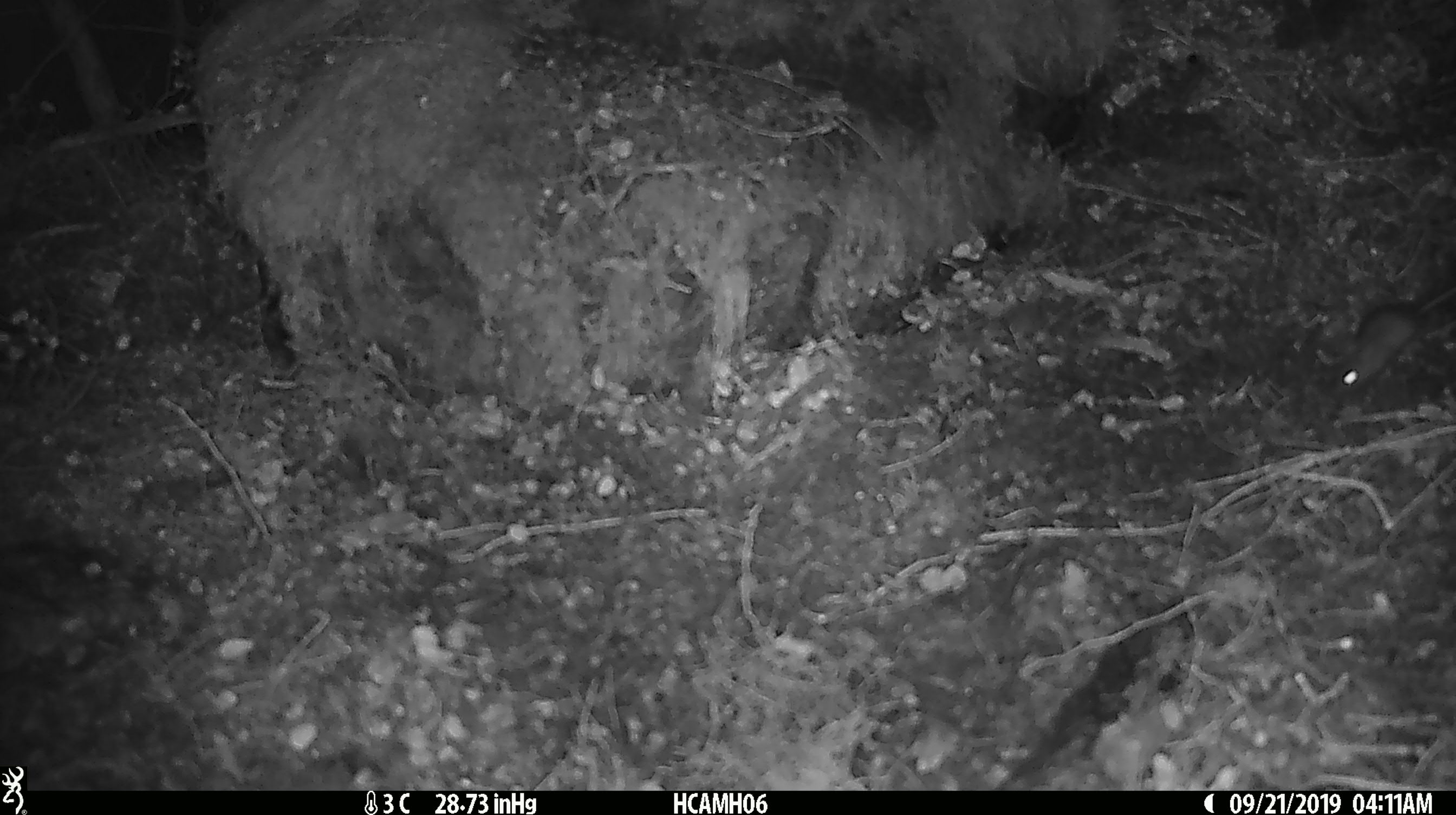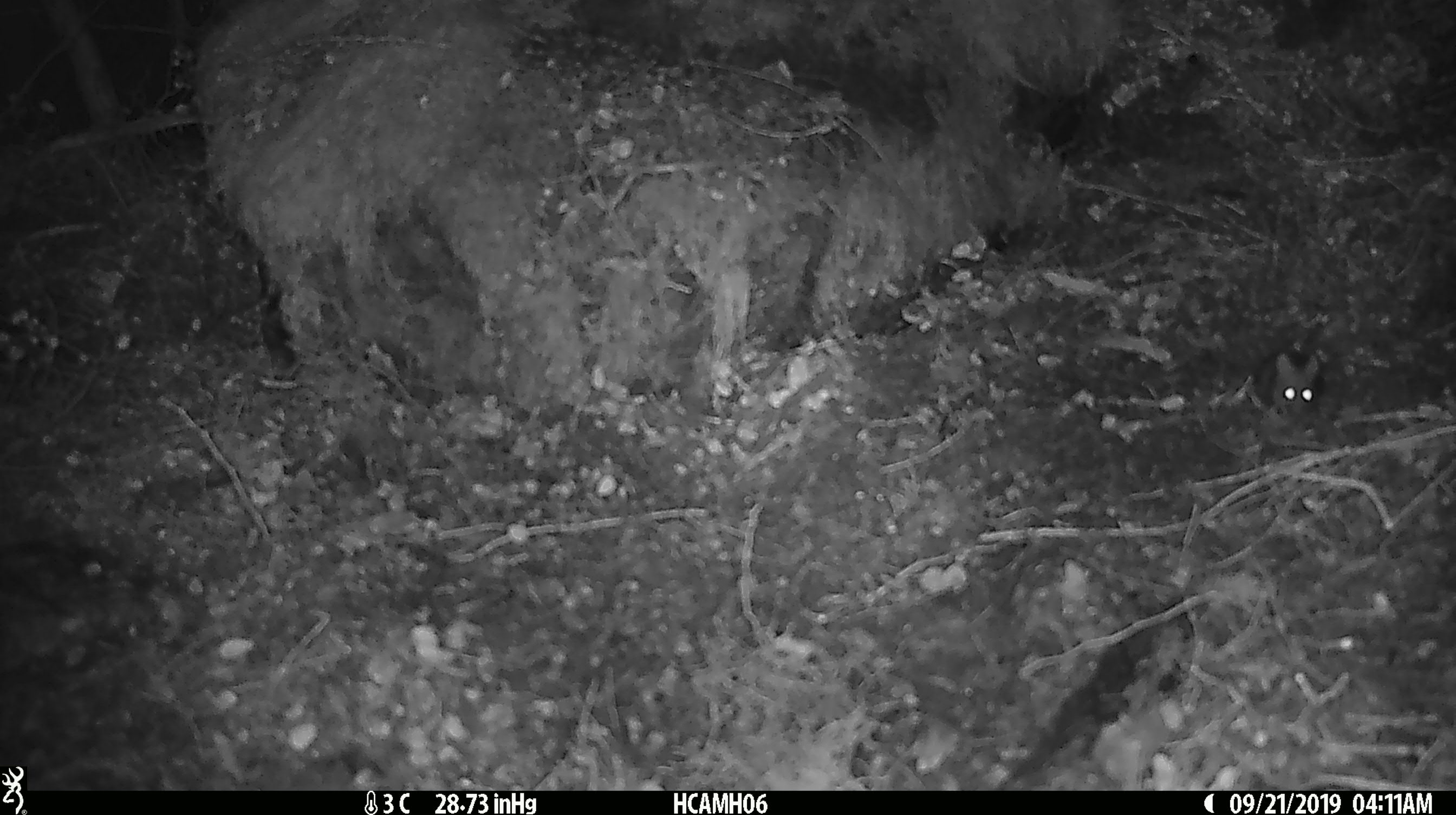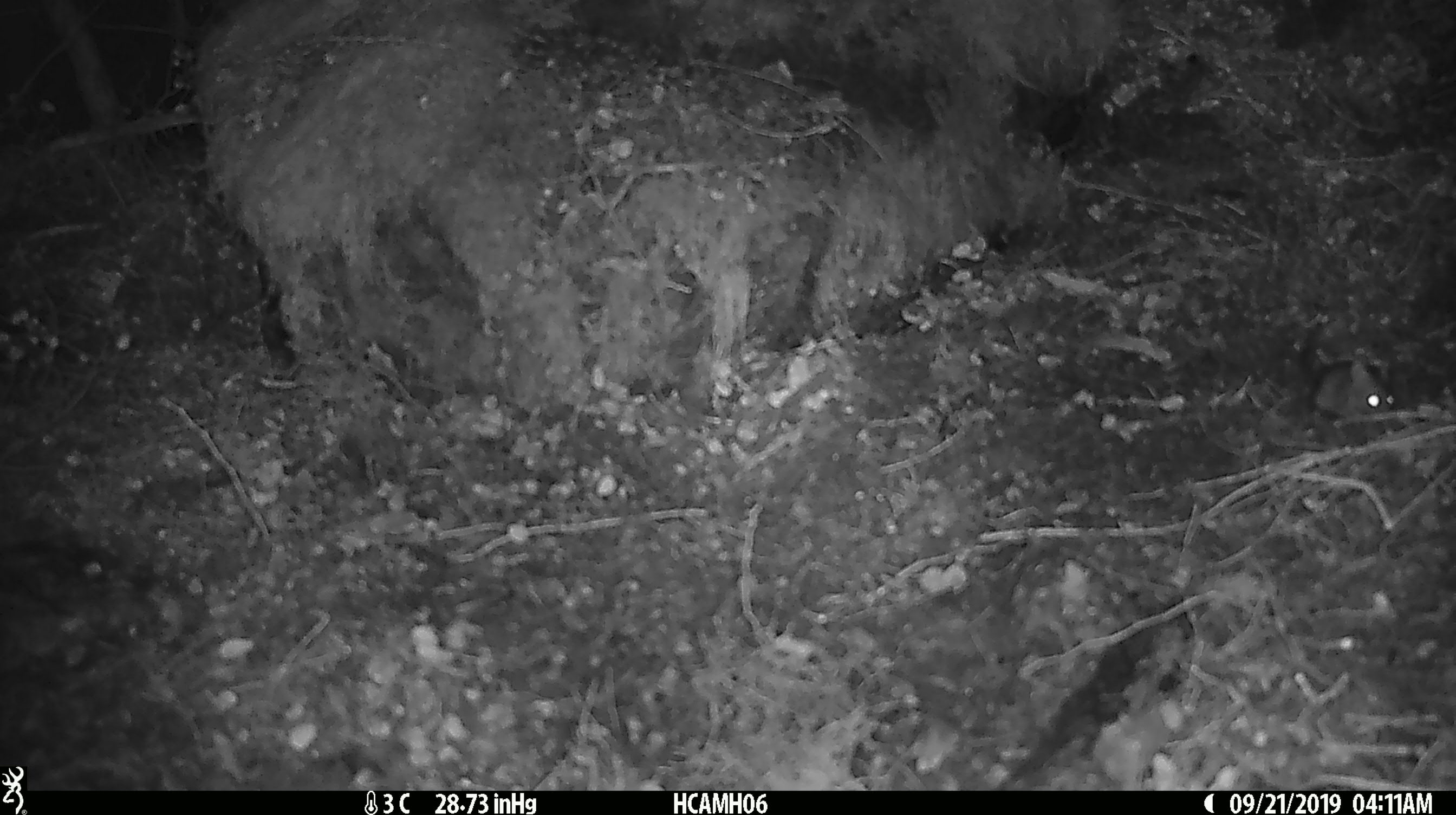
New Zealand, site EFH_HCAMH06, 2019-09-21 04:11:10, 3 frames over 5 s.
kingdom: Animalia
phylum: Chordata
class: Mammalia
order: Rodentia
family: Muridae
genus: Mus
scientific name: Mus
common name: mouse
Mouse (Mus).